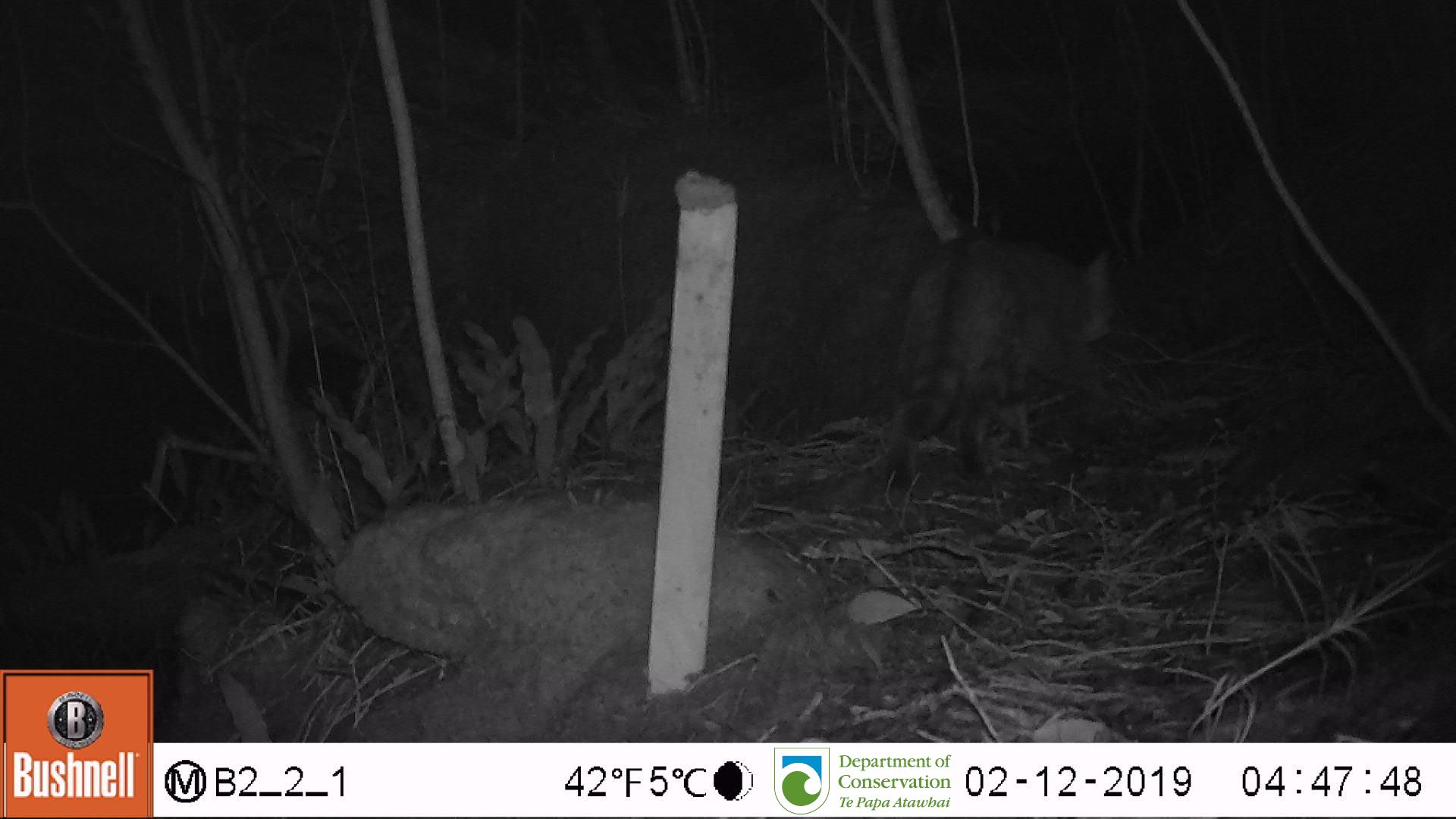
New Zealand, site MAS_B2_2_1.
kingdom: Animalia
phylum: Chordata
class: Mammalia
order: Carnivora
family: Felidae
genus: Felis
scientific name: Felis catus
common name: domestic cat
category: cat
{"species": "cat (domestic cat) (Felis catus)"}